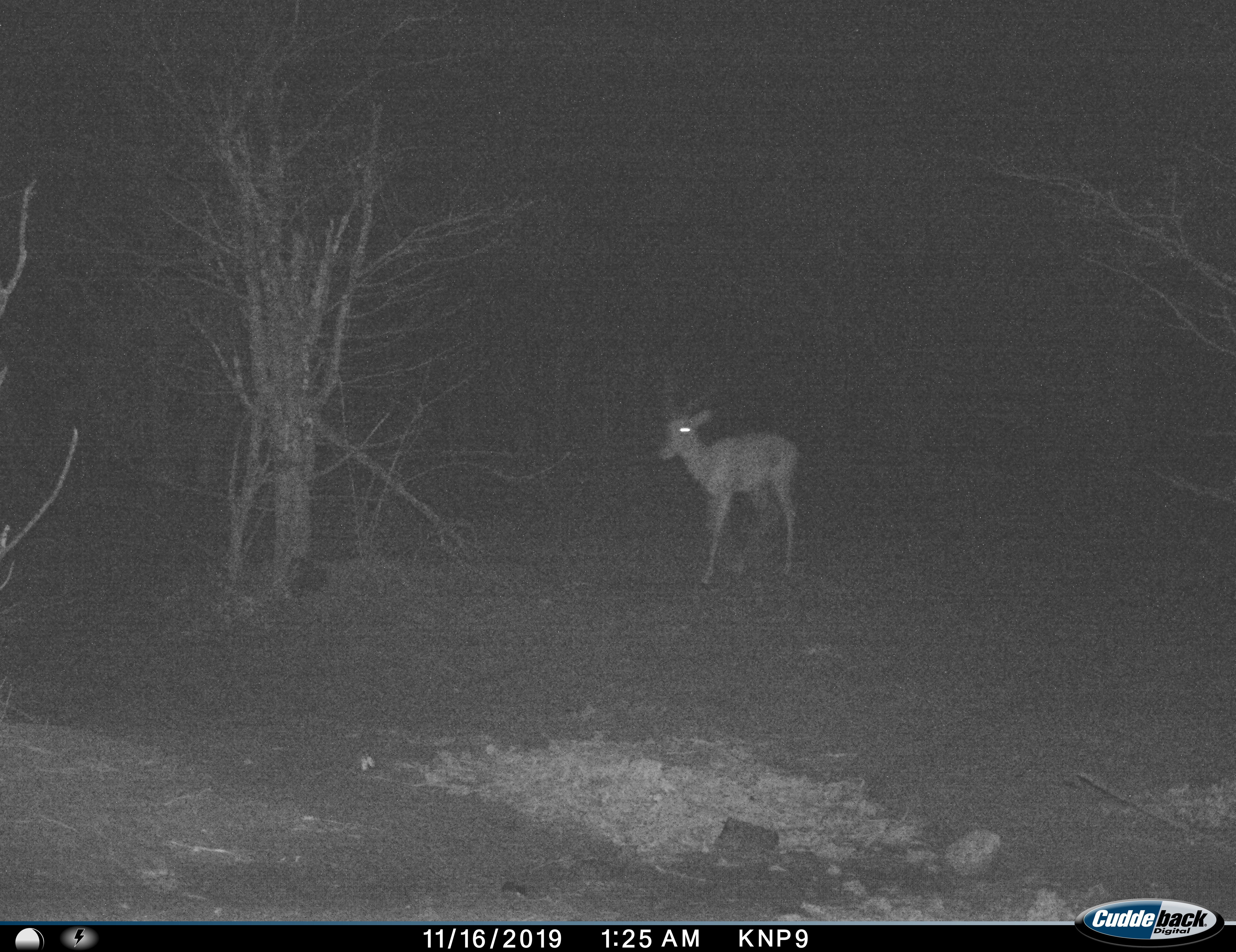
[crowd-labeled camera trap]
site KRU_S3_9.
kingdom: Animalia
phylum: Chordata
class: Mammalia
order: Artiodactyla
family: Bovidae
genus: Aepyceros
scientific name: Aepyceros melampus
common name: impala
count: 1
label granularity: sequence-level